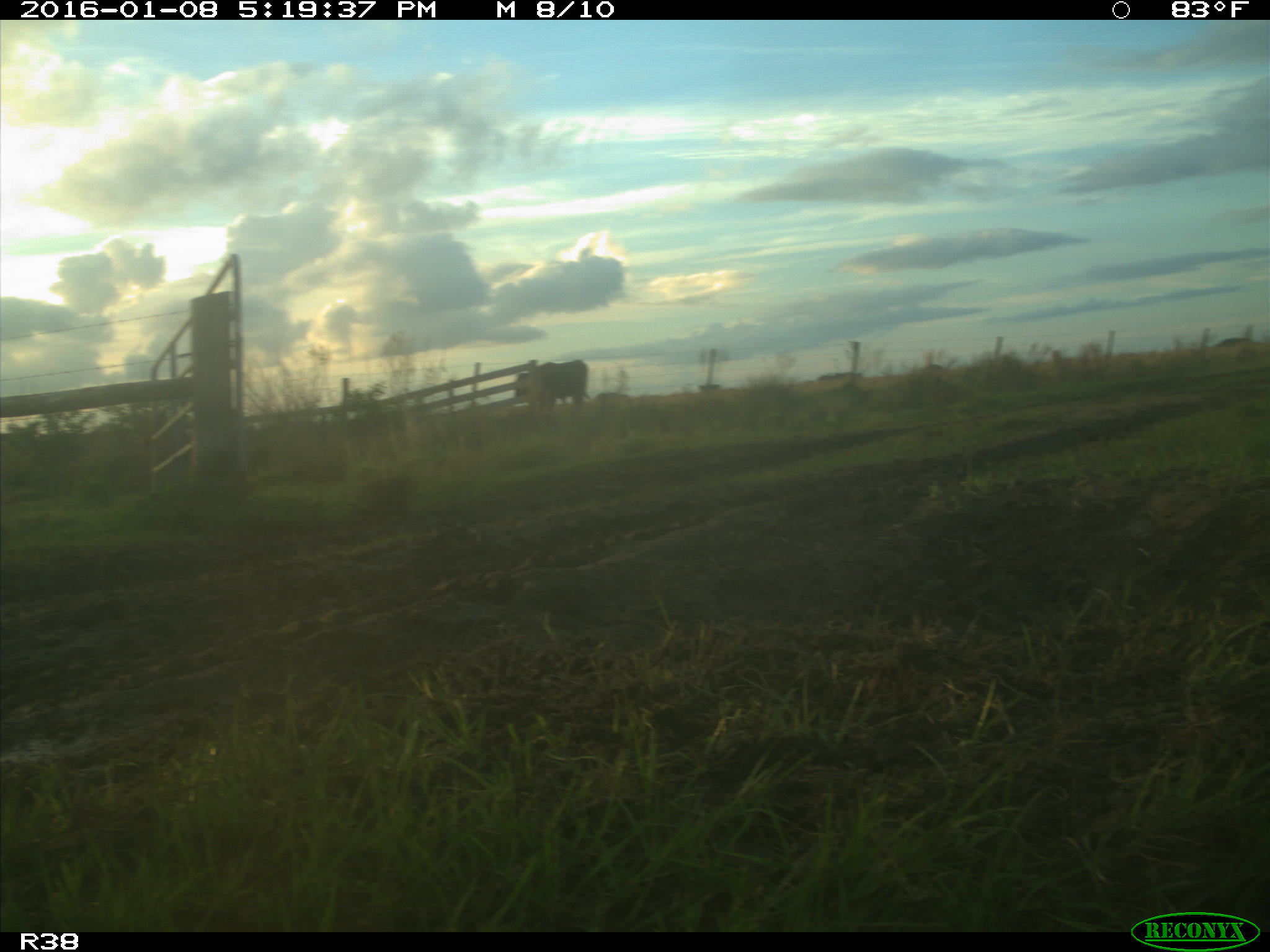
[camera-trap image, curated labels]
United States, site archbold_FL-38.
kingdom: Animalia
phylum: Chordata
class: Mammalia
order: Artiodactyla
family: Bovidae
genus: Bos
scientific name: Bos taurus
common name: domestic cow